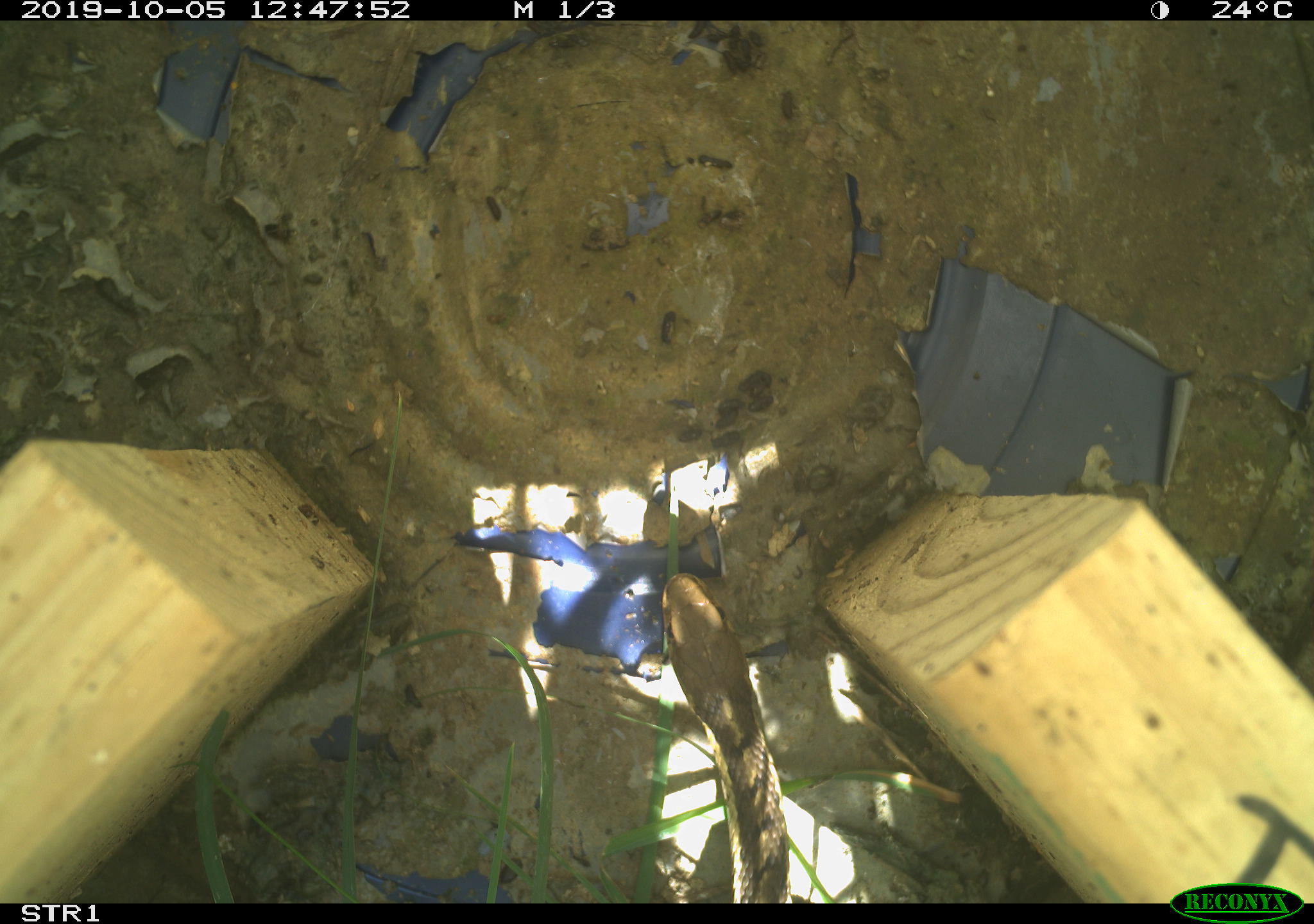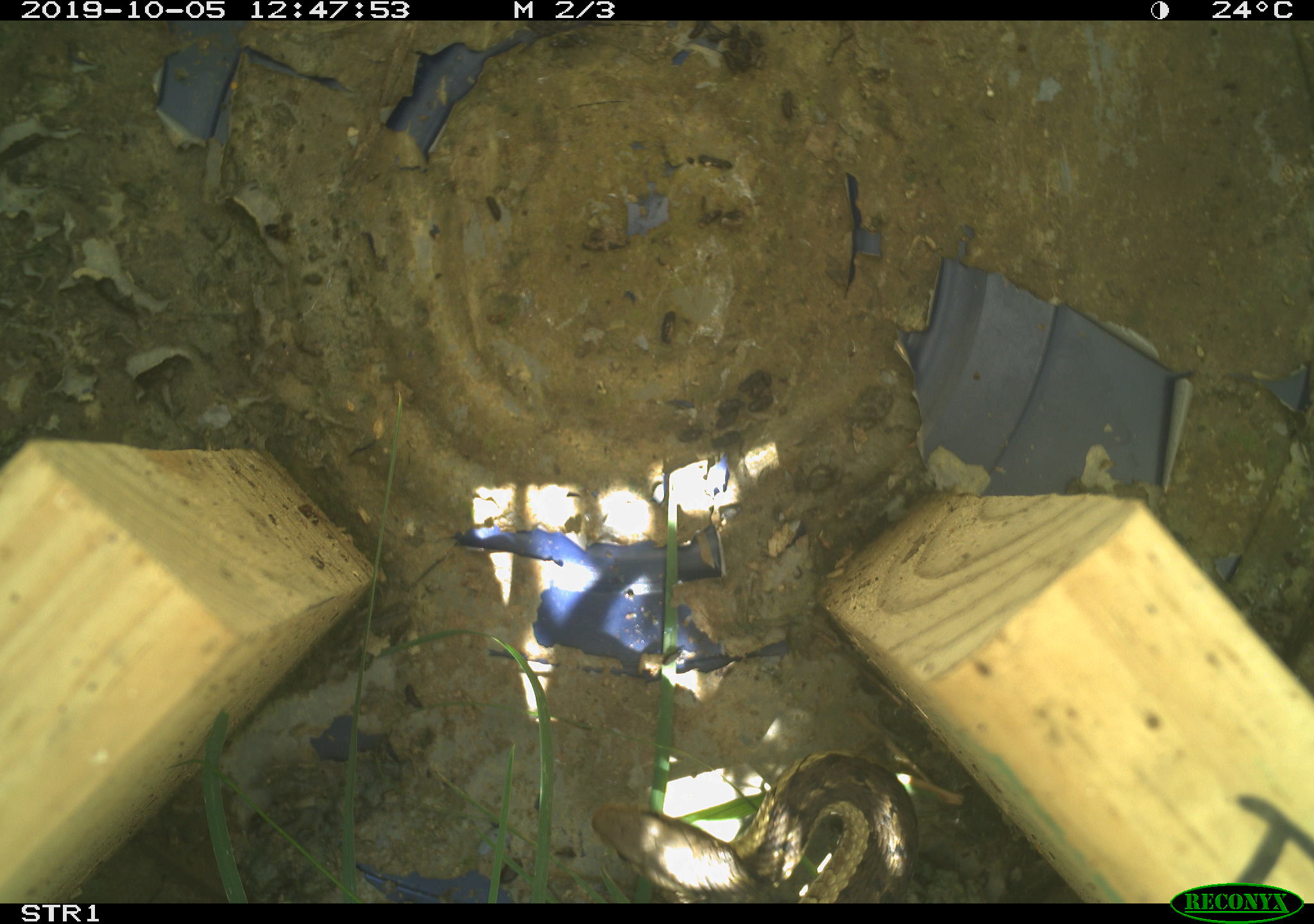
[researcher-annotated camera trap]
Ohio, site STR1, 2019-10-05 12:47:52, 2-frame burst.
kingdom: Animalia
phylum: Chordata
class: Reptilia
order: Squamata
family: Colubridae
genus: Thamnophis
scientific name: Thamnophis sirtalis sirtalis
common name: eastern gartersnake